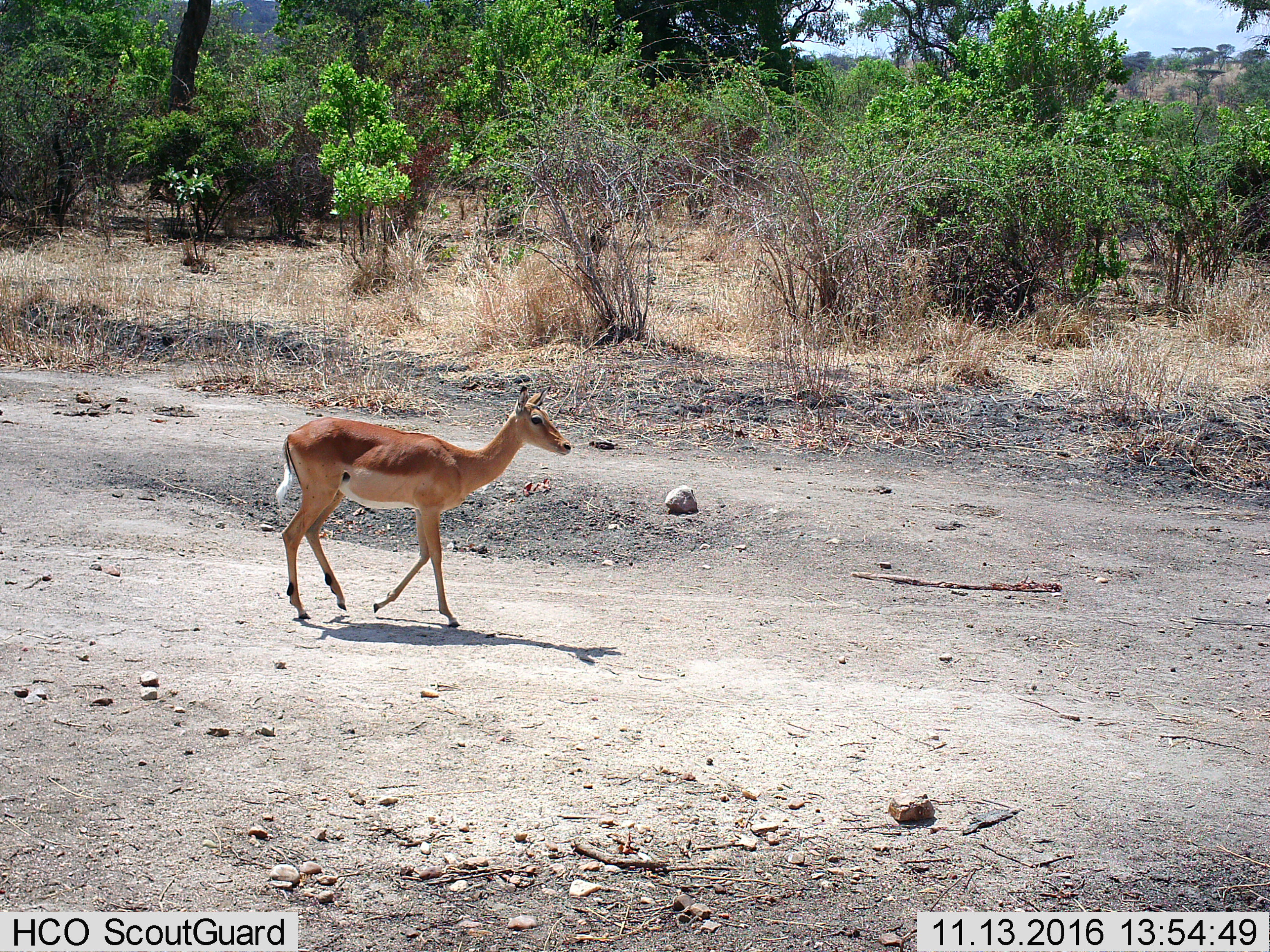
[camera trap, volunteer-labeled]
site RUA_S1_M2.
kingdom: Animalia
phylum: Chordata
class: Mammalia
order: Artiodactyla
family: Bovidae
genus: Aepyceros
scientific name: Aepyceros melampus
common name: impala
Impala (Aepyceros melampus), count 1. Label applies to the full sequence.